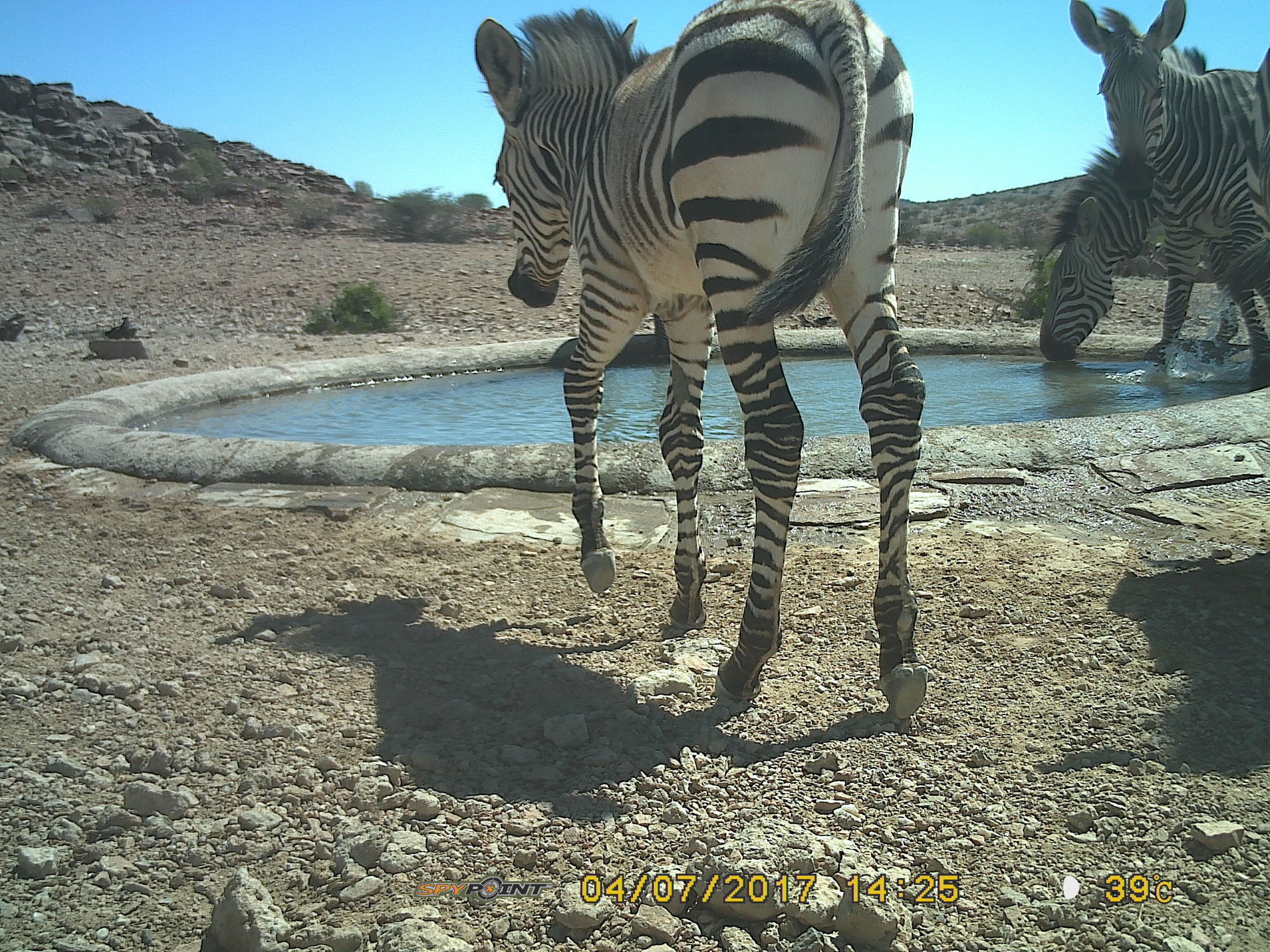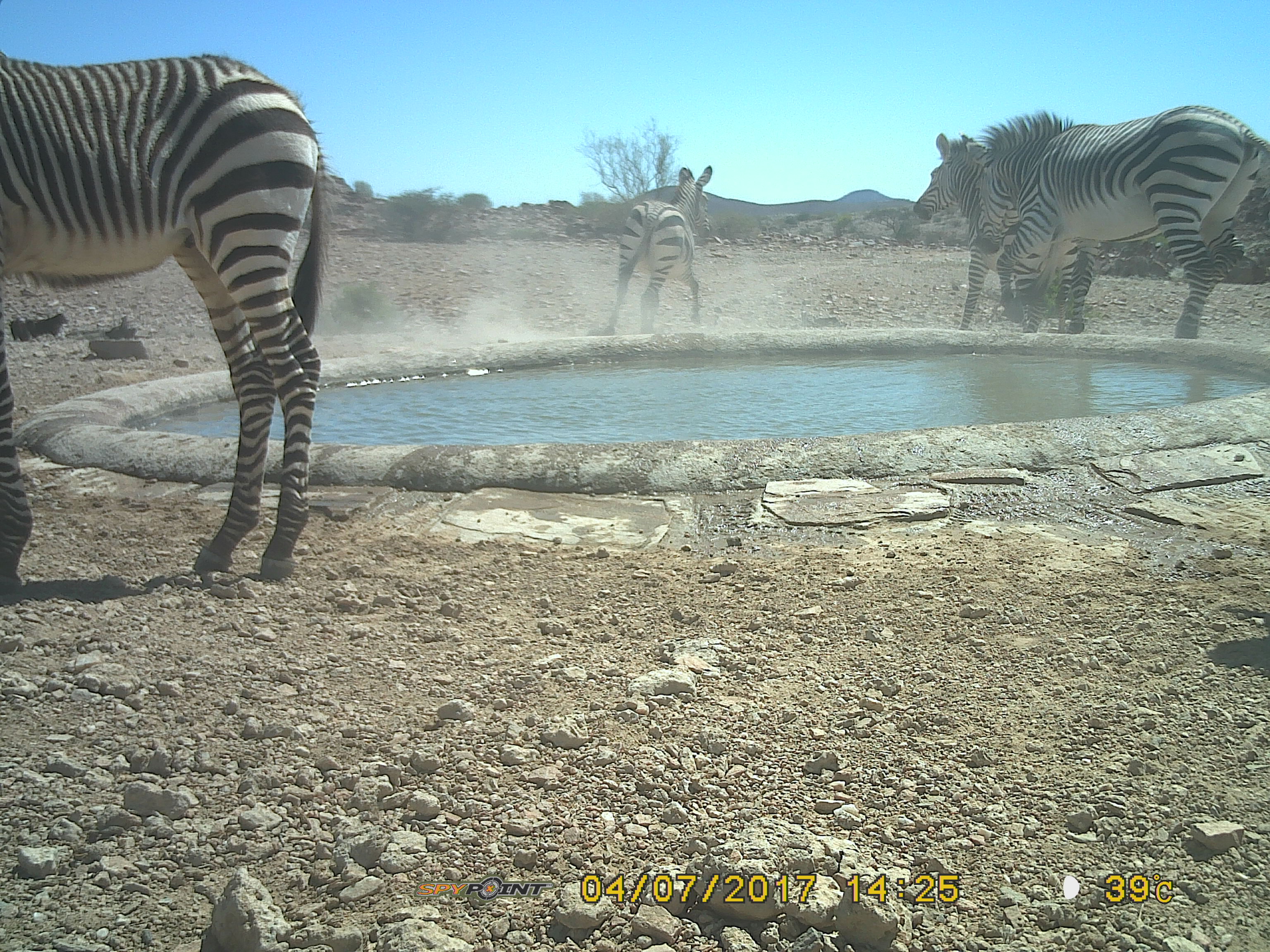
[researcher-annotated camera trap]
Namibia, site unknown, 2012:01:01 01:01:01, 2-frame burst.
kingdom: Animalia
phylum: Chordata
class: Mammalia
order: Perissodactyla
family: Equidae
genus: Equus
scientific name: Equus zebra hartmannae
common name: hartmann's mountain zebra